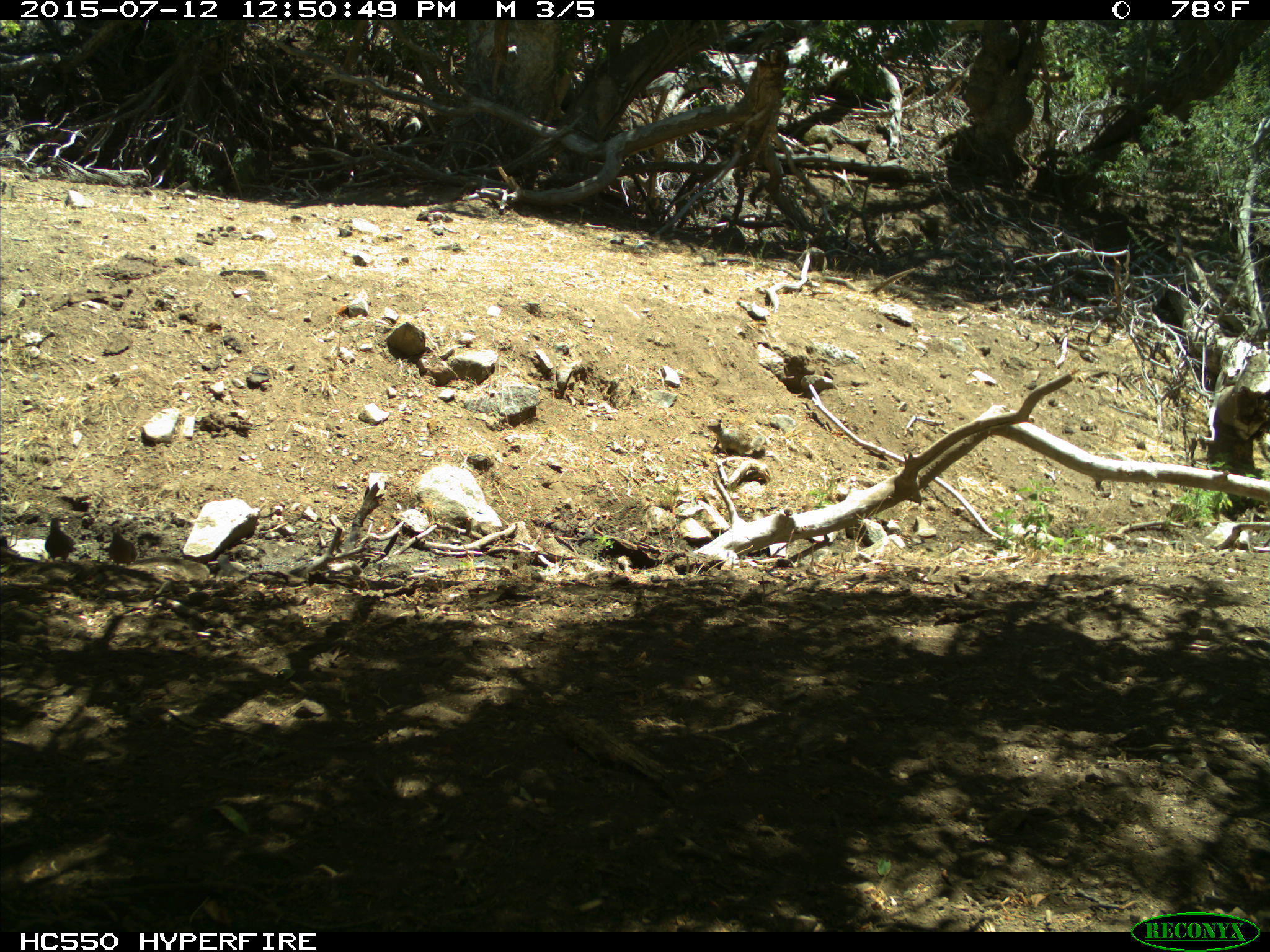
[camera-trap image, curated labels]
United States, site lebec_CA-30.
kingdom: Animalia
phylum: Chordata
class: Aves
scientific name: Aves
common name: birds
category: unidentified bird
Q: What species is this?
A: Unidentified bird (birds) (Aves).